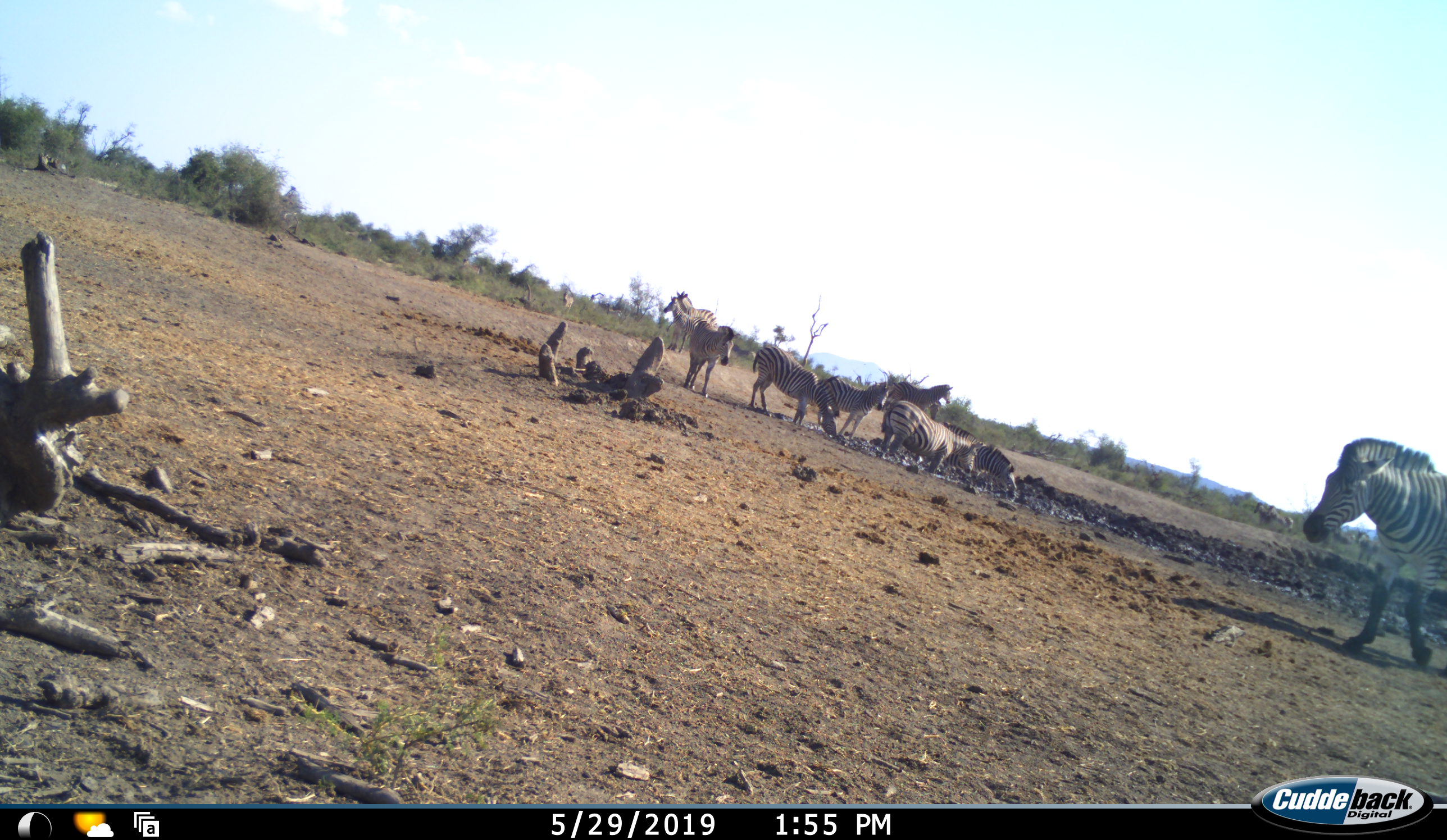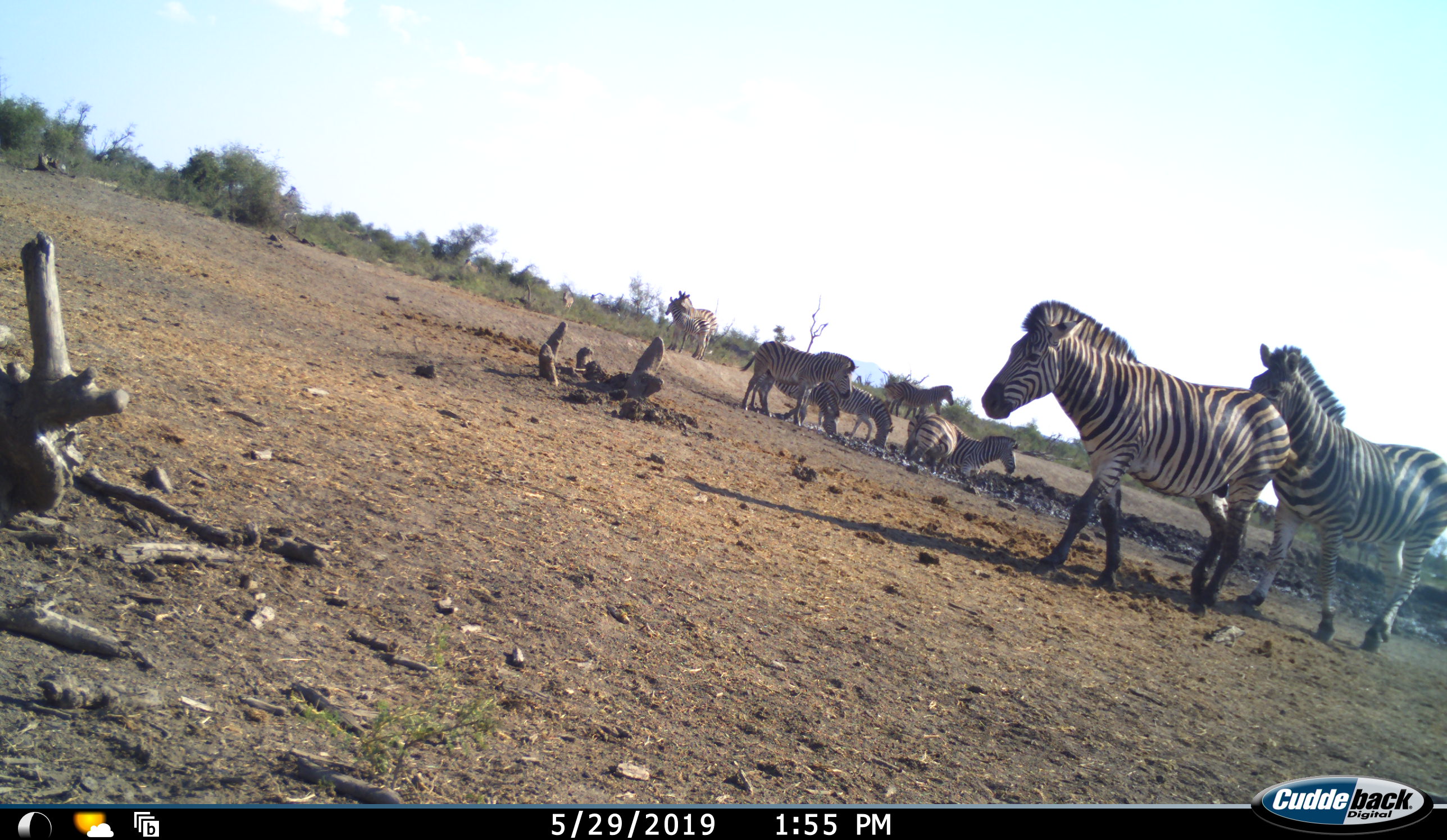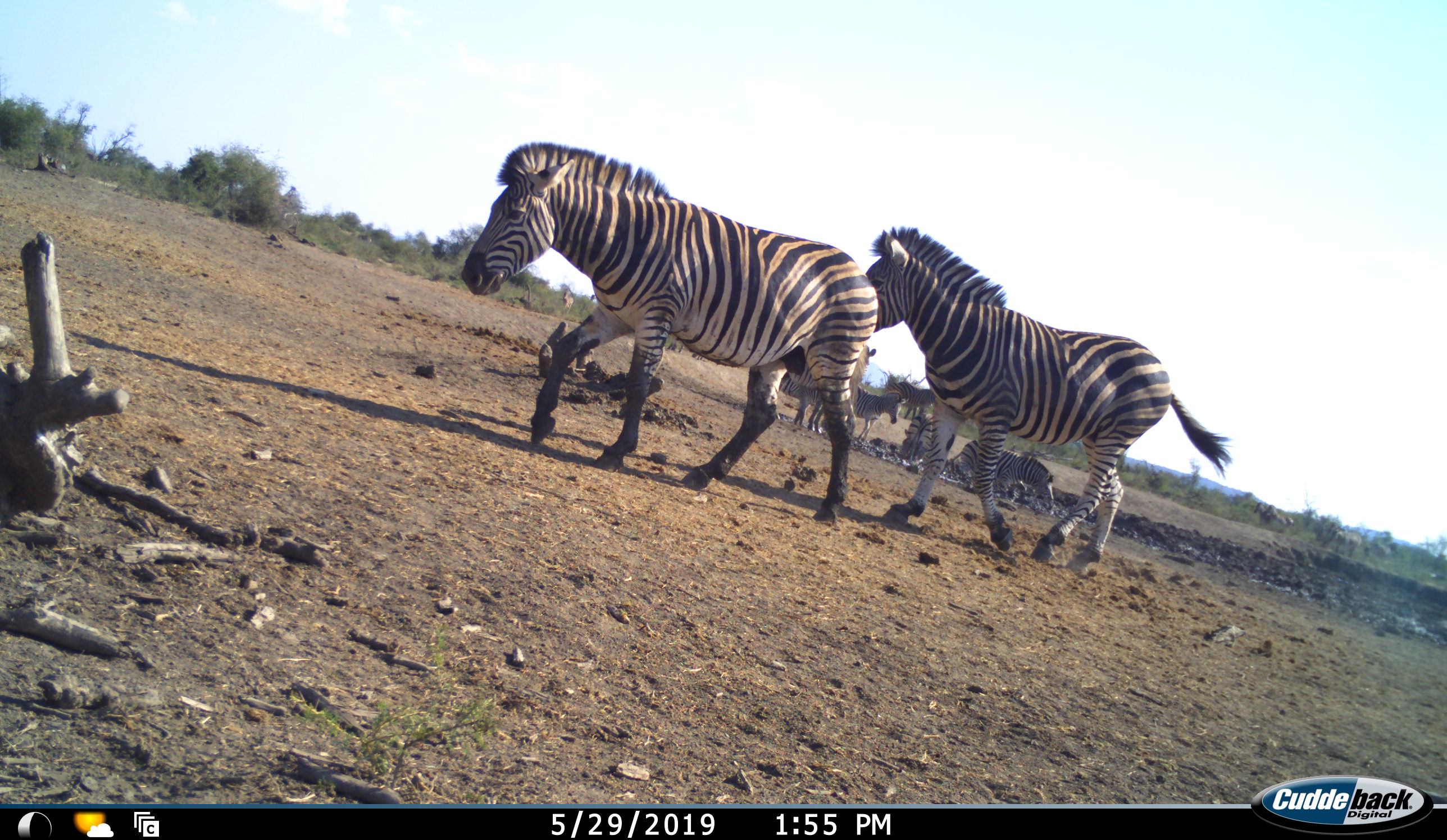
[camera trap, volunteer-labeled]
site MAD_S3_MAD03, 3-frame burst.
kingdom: Animalia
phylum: Chordata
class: Mammalia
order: Perissodactyla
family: Equidae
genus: Equus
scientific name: Equus quagga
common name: plains zebra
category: zebraplains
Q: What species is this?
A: Zebraplains (plains zebra) (Equus quagga).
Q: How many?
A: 10.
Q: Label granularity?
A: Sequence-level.